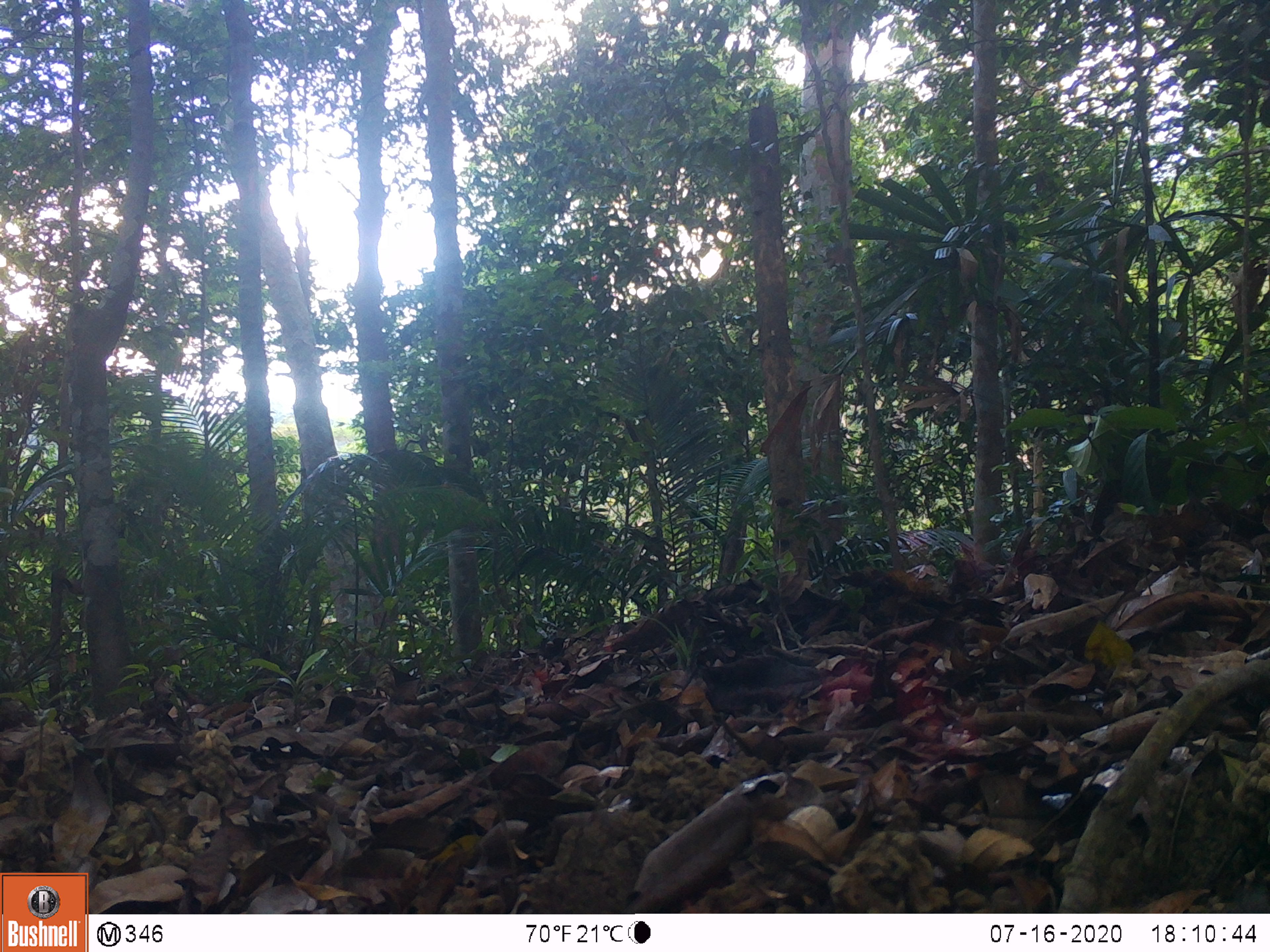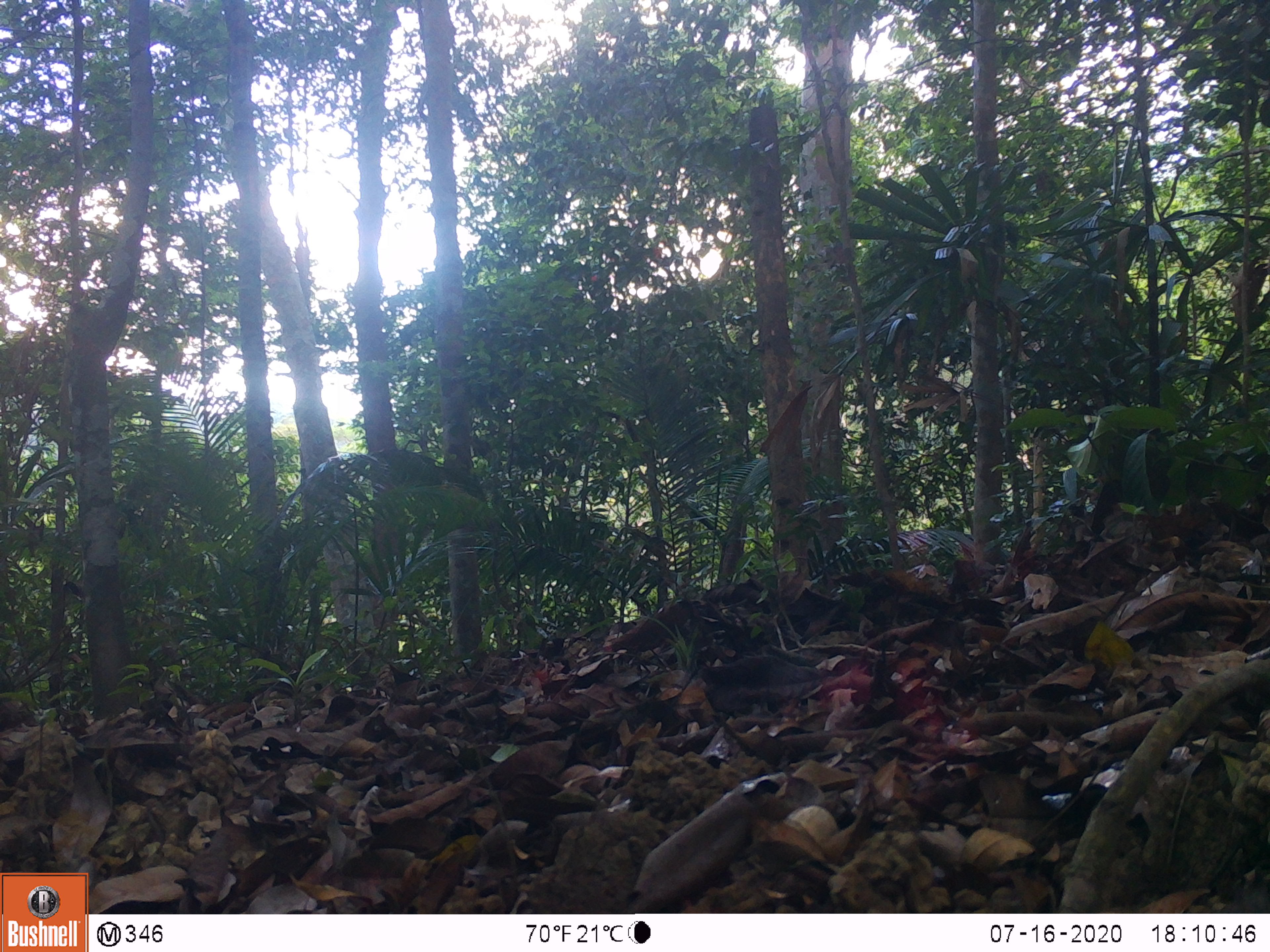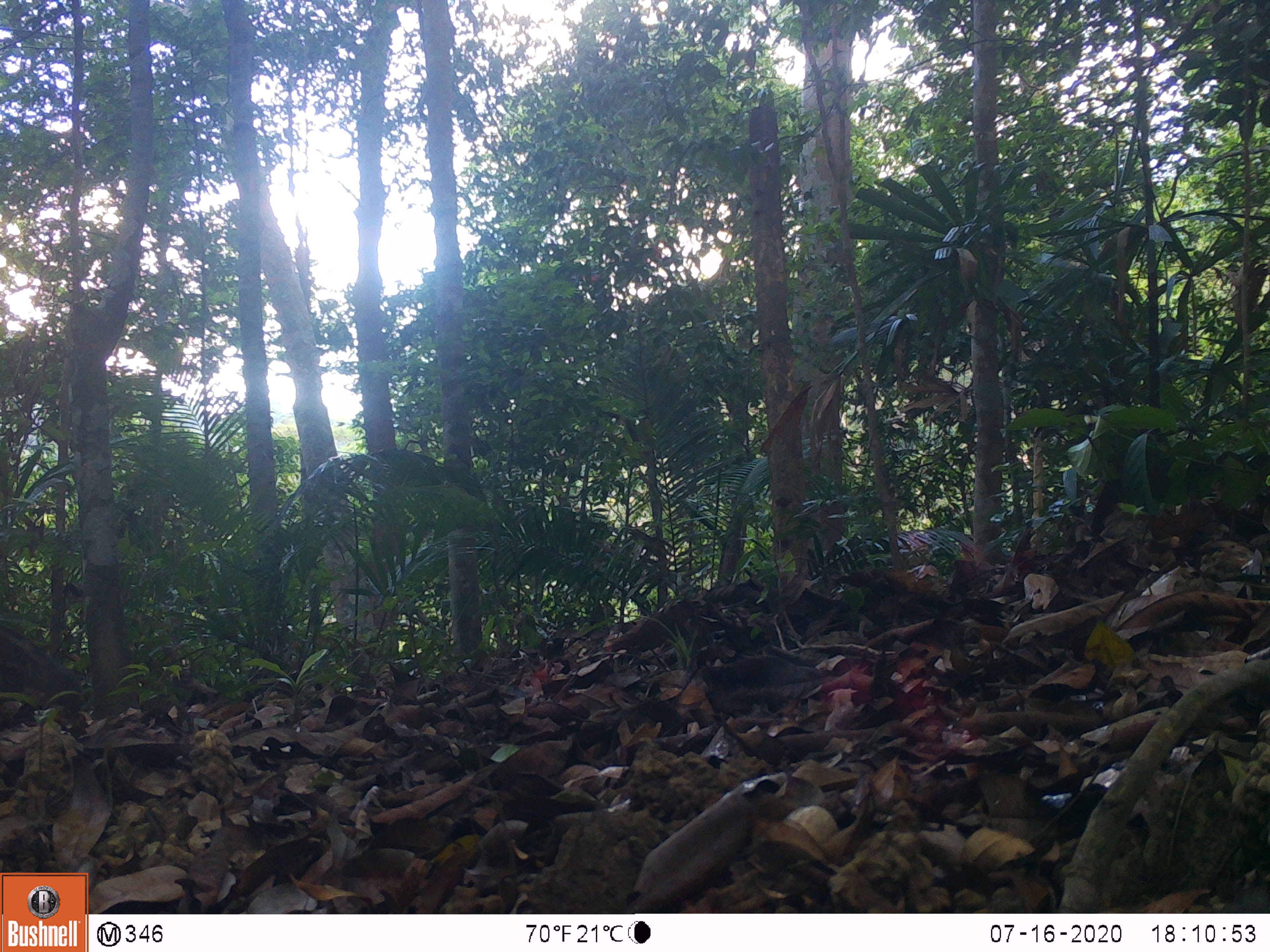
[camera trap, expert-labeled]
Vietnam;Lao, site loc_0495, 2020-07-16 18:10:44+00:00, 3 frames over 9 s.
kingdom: Animalia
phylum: Chordata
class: Mammalia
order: Artiodactyla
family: Suidae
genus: Sus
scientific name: Sus scrofa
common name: eurasian wild pig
Eurasian wild pig (Sus scrofa). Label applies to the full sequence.